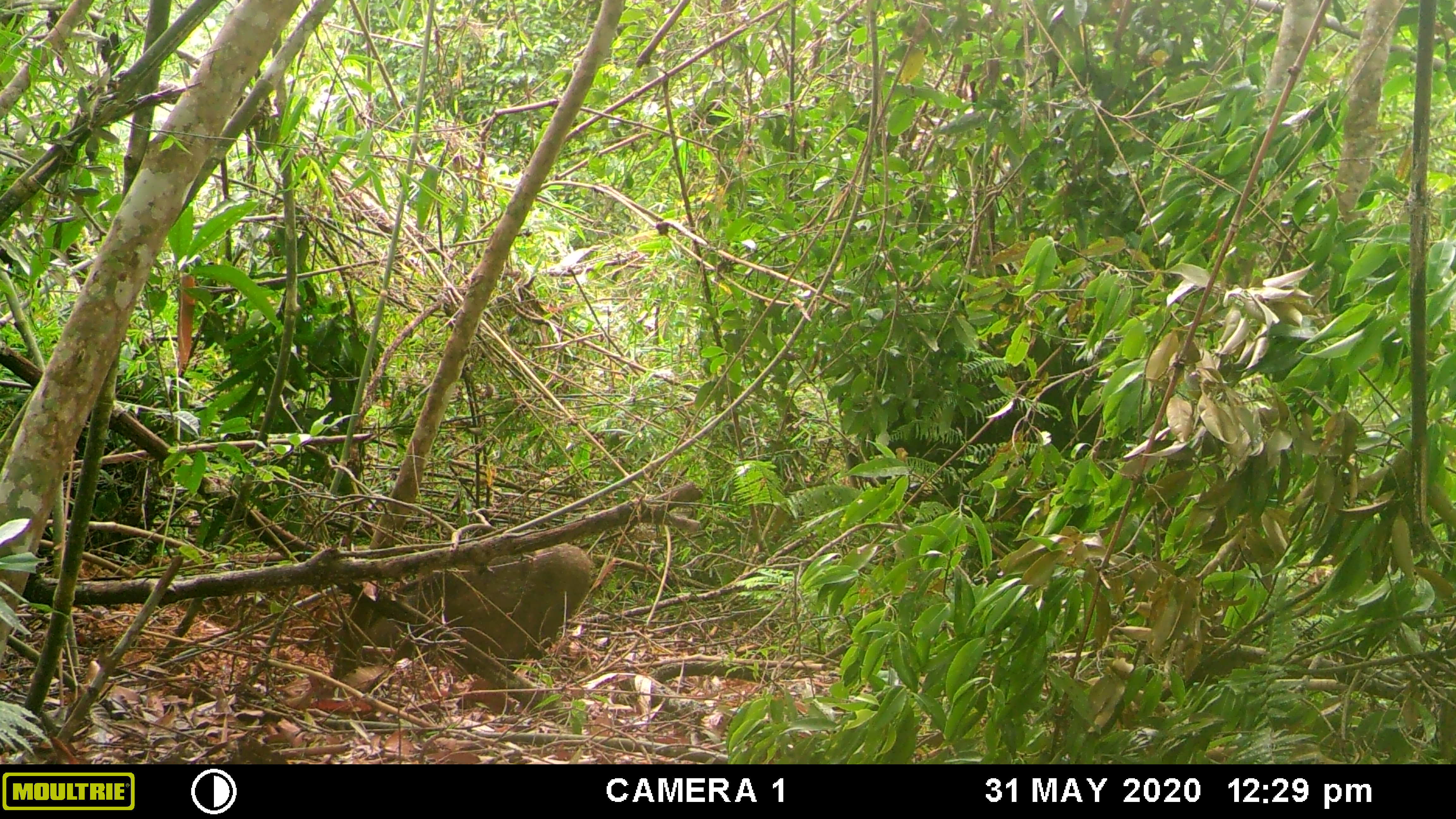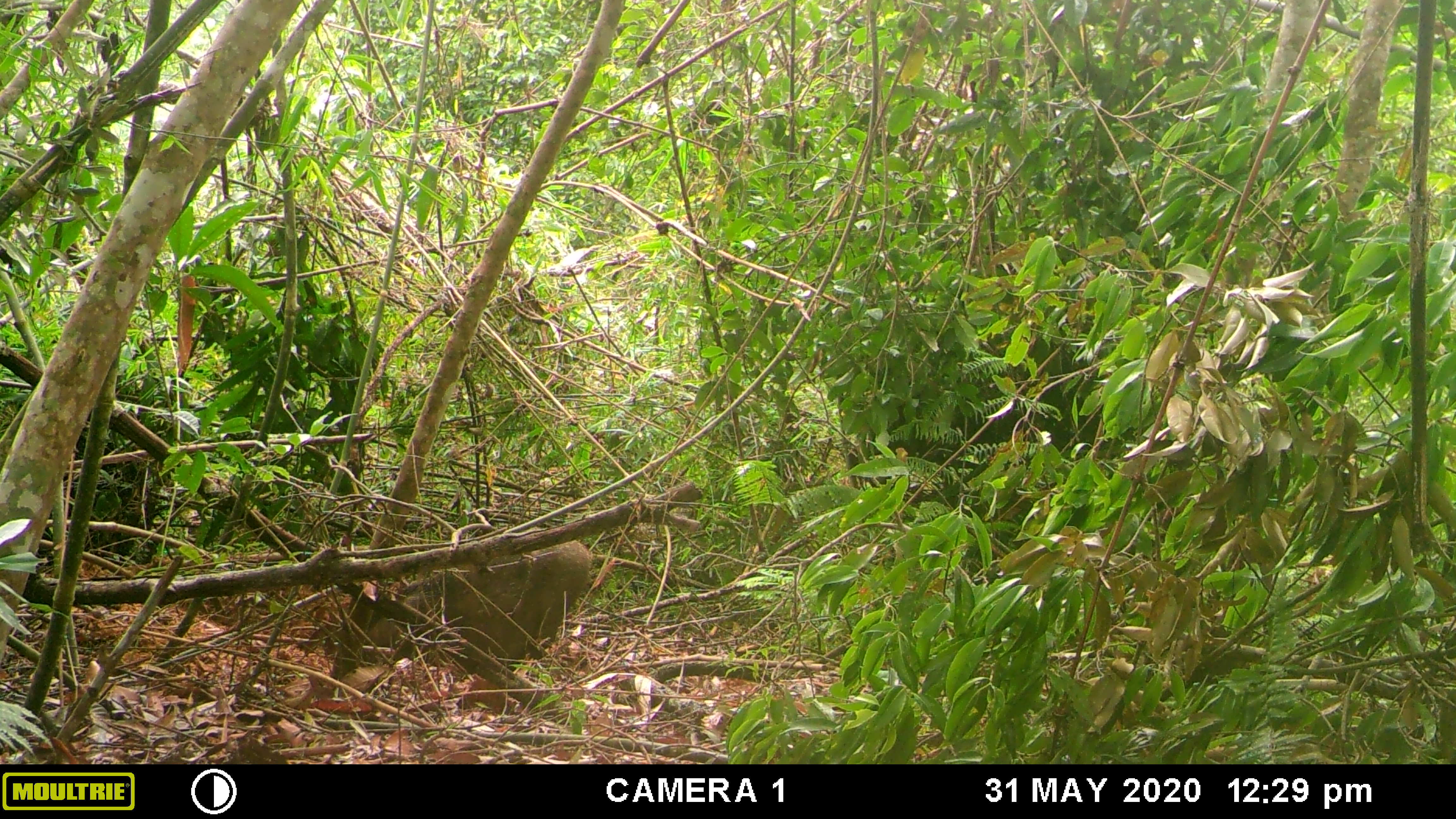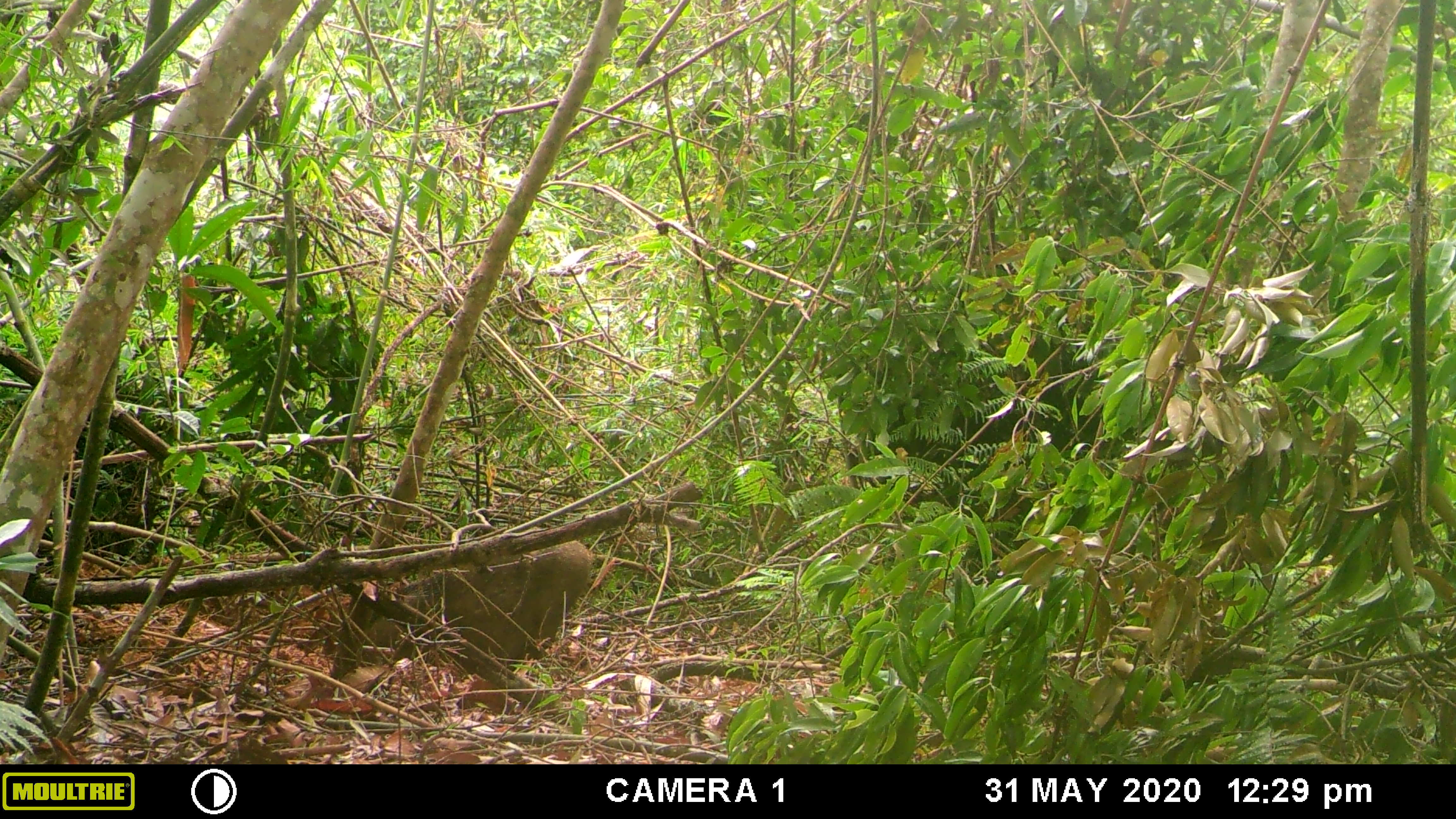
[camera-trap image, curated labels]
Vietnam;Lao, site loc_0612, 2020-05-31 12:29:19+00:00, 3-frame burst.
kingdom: Animalia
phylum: Chordata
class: Mammalia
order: Artiodactyla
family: Suidae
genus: Sus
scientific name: Sus scrofa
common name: eurasian wild pig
Eurasian wild pig (Sus scrofa). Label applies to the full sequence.